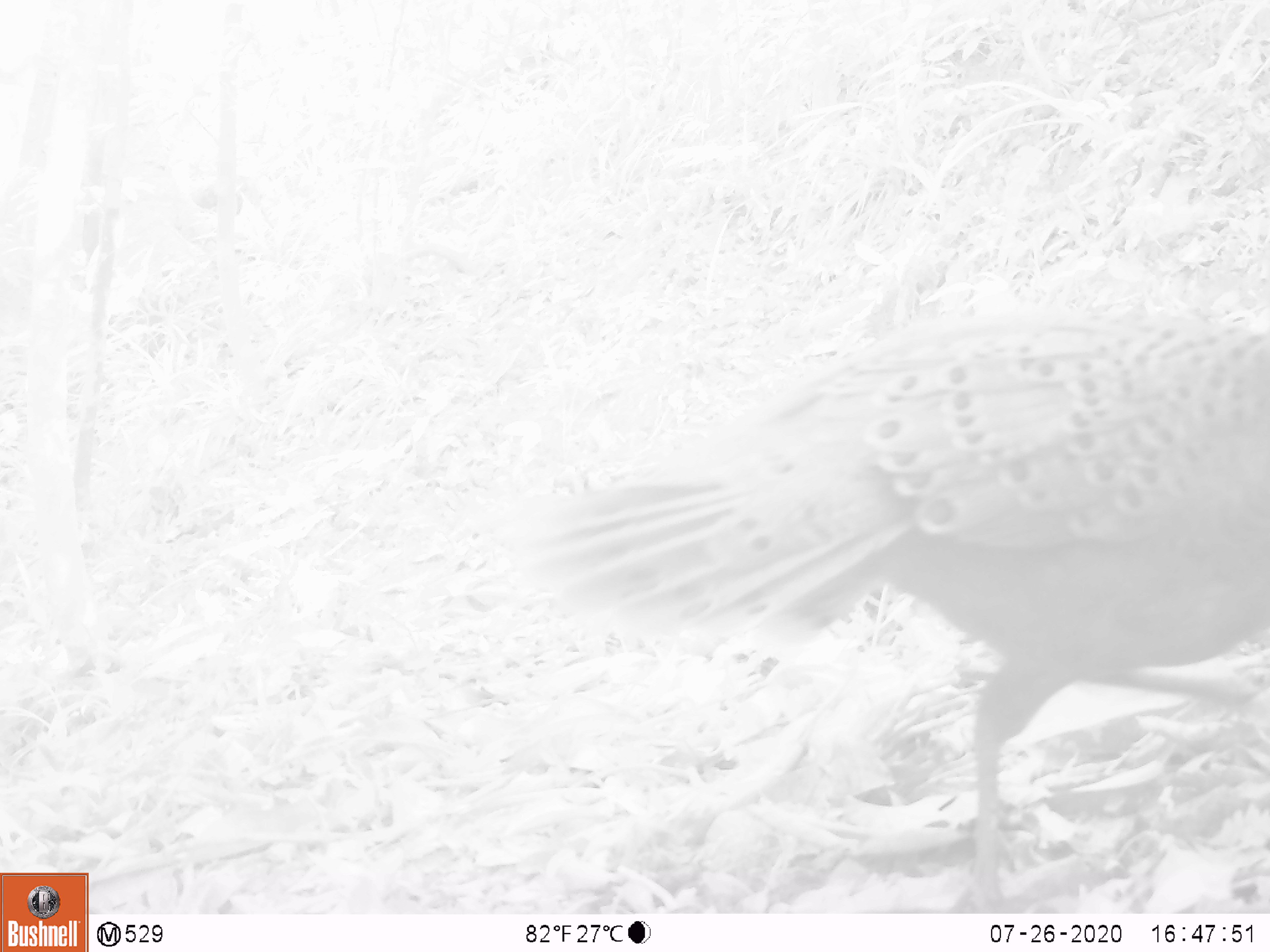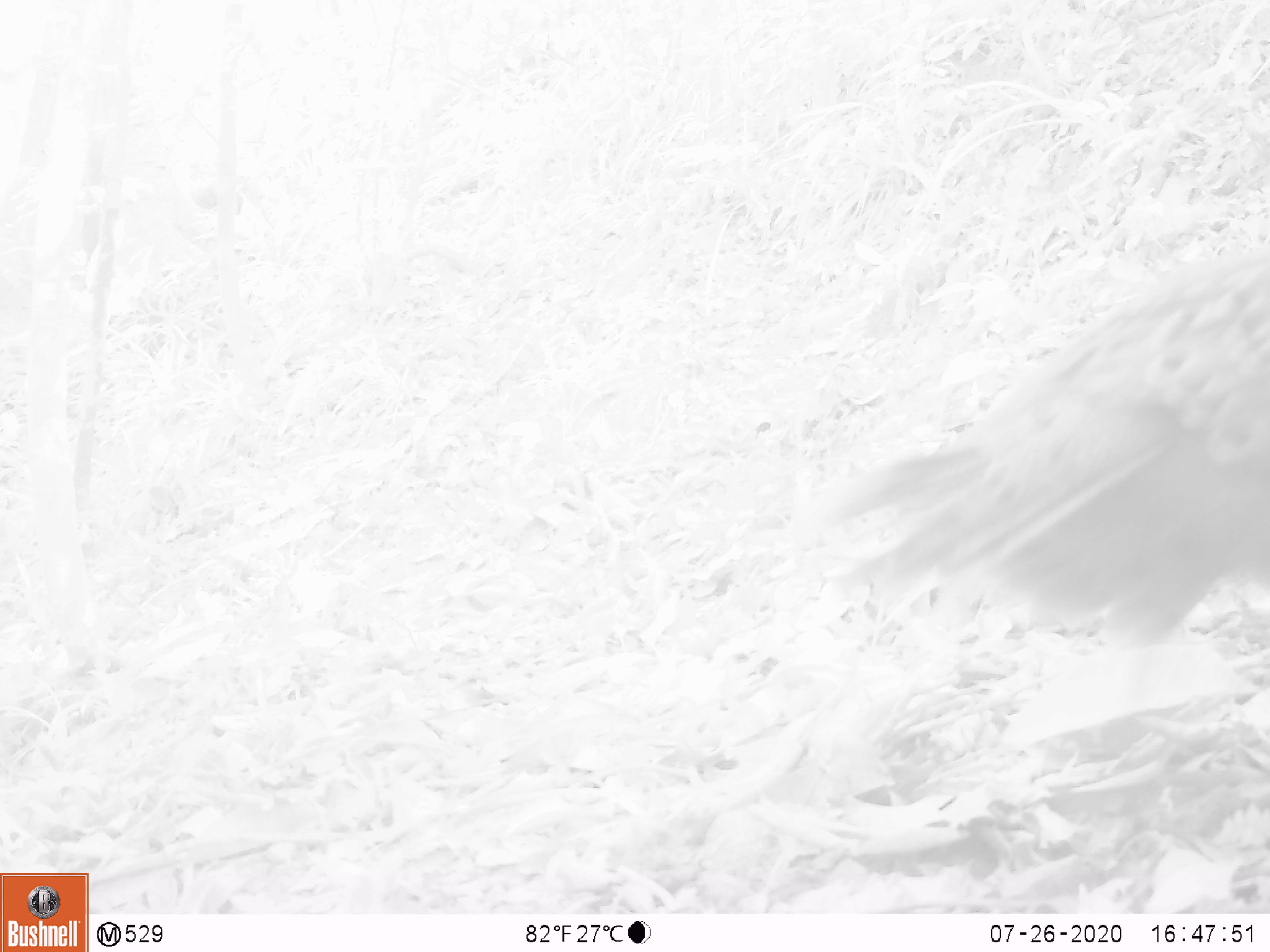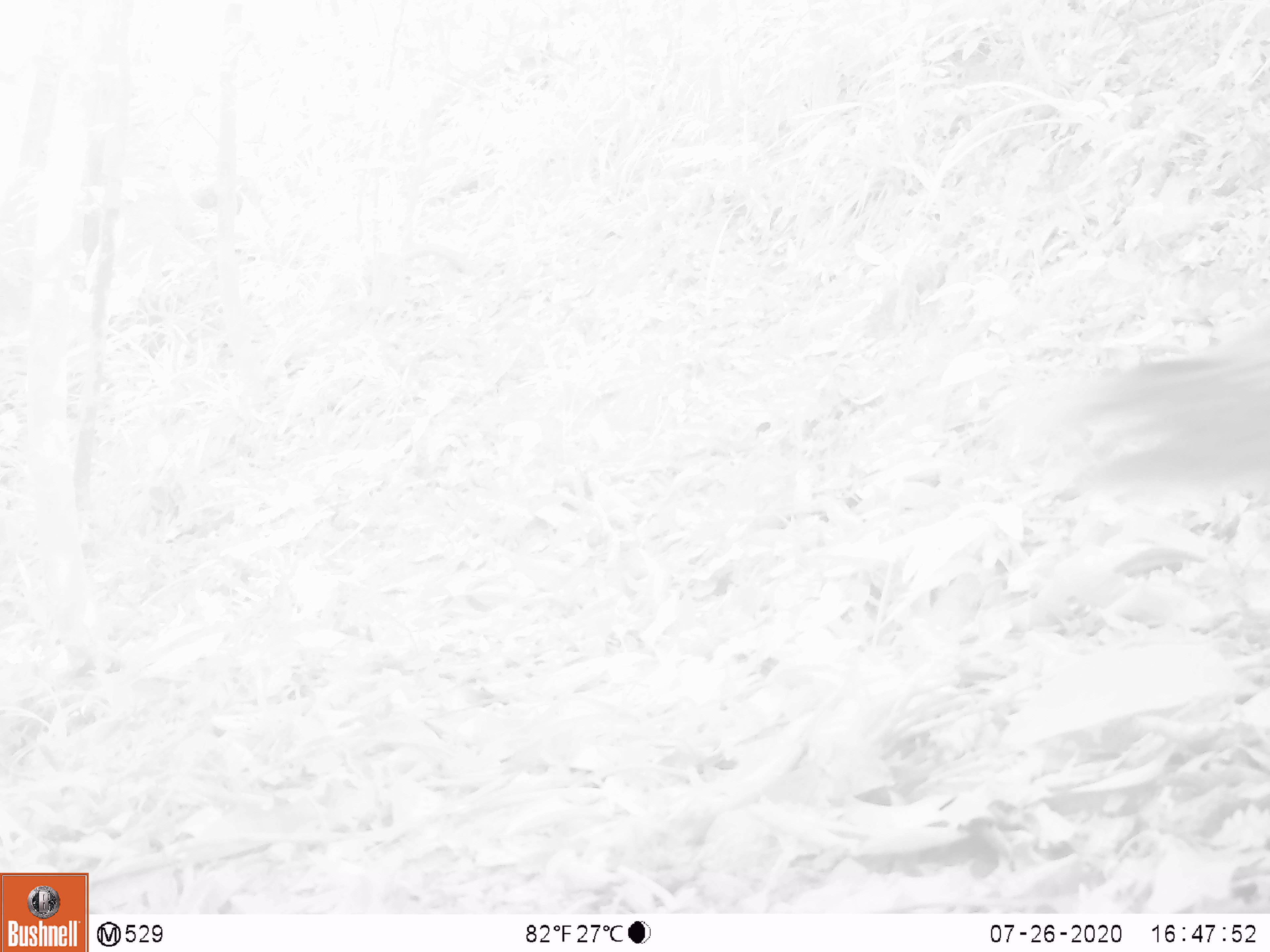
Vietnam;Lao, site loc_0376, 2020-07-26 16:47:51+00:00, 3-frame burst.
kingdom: Animalia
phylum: Chordata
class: Aves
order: Galliformes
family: Phasianidae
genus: Polyplectron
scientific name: Polyplectron bicalcaratum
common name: gray peacock-pheasant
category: grey peacock pheasant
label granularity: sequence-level